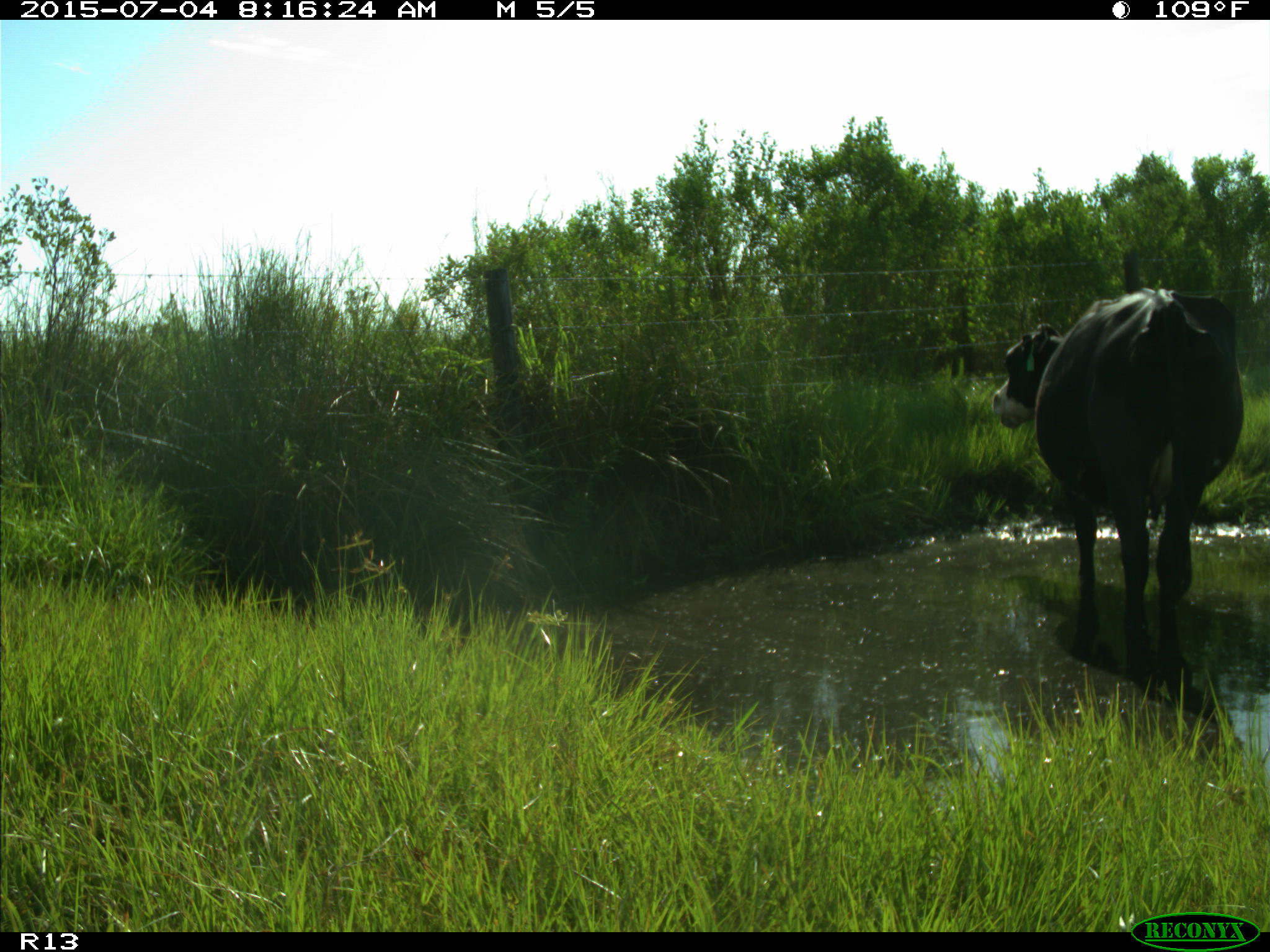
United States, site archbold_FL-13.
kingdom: Animalia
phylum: Chordata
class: Mammalia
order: Artiodactyla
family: Bovidae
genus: Bos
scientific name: Bos taurus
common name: domestic cow